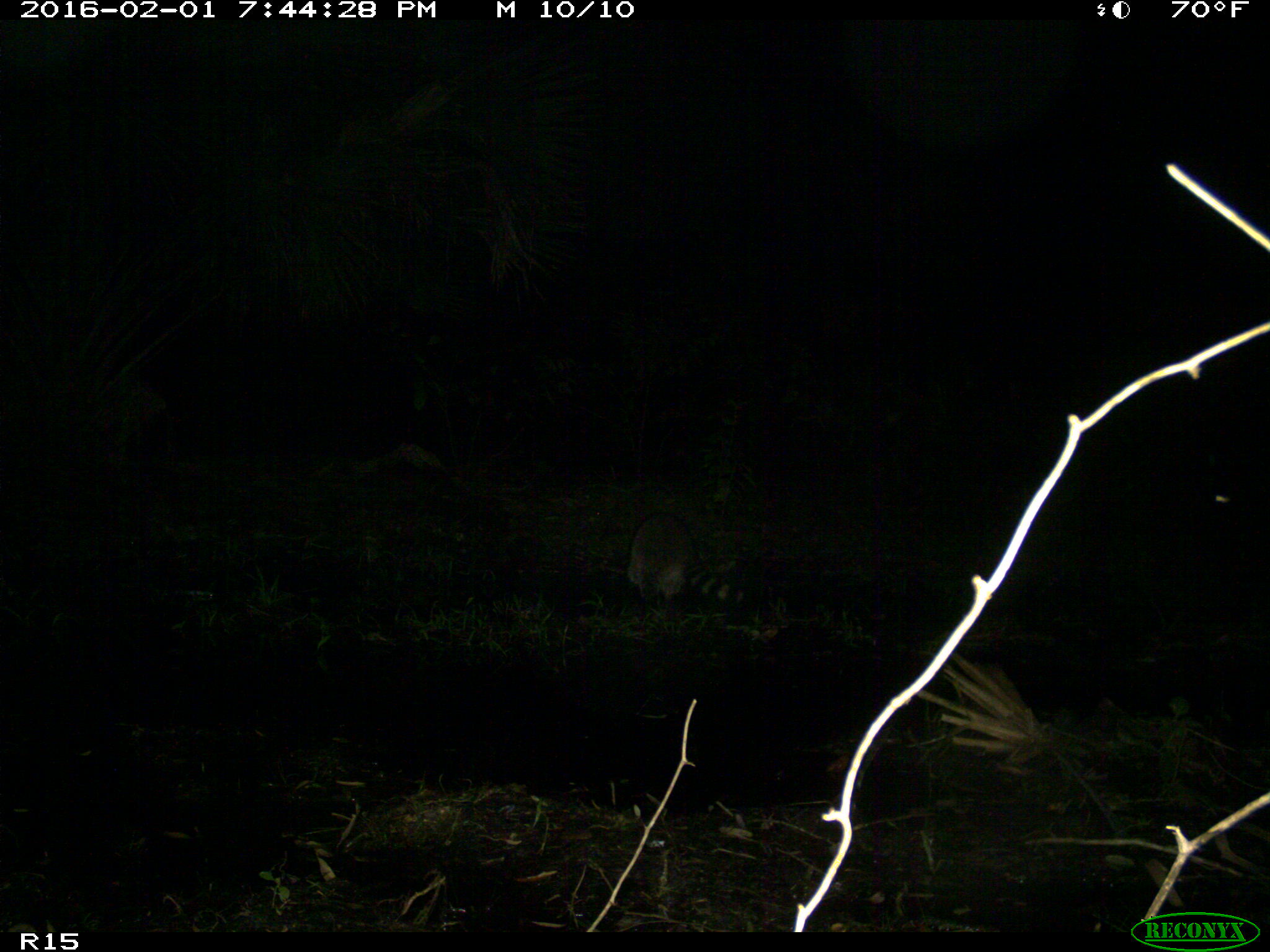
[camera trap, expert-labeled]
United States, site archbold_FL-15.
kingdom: Animalia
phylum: Chordata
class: Mammalia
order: Carnivora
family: Procyonidae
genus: Procyon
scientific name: Procyon lotor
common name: common raccoon